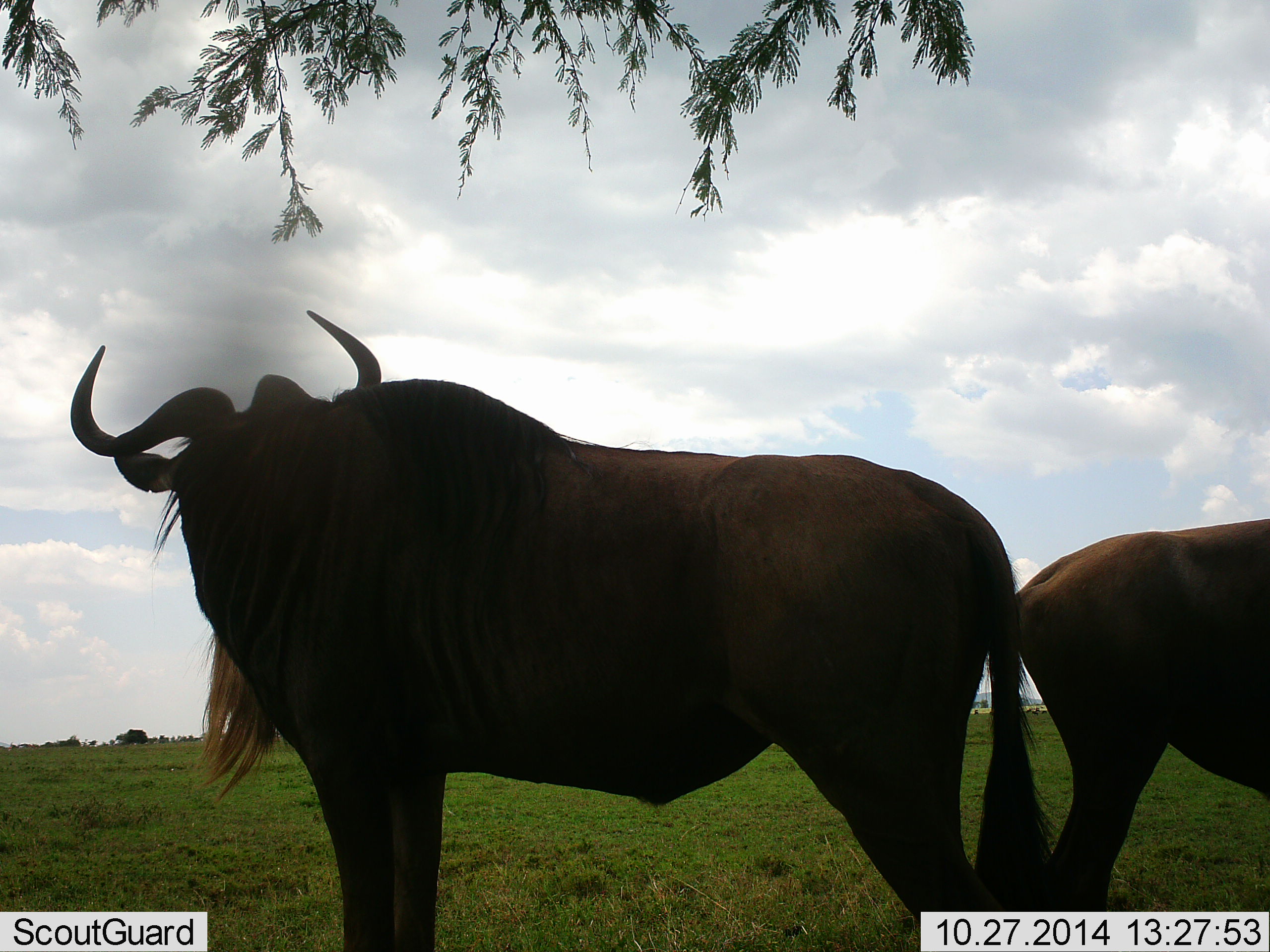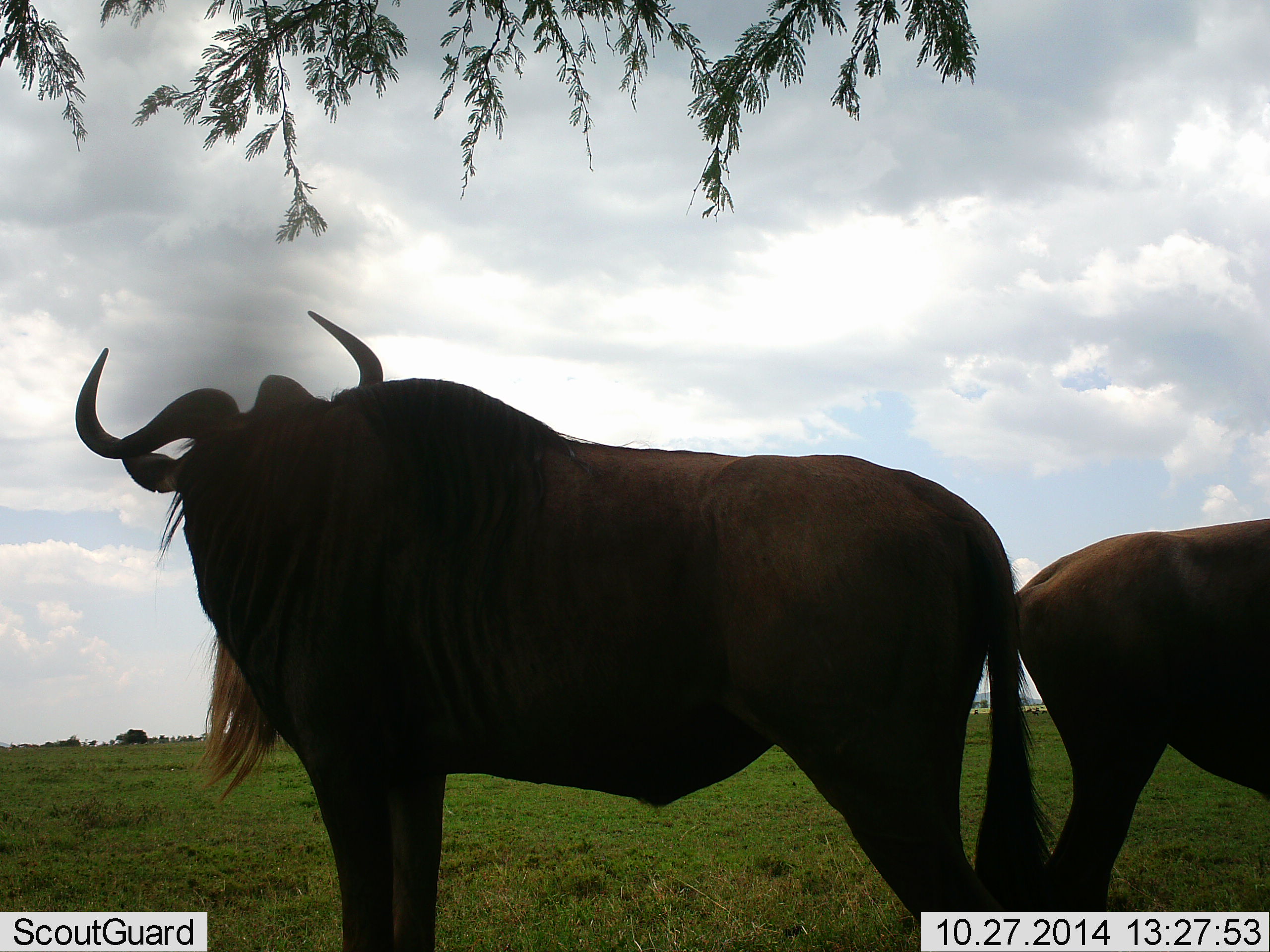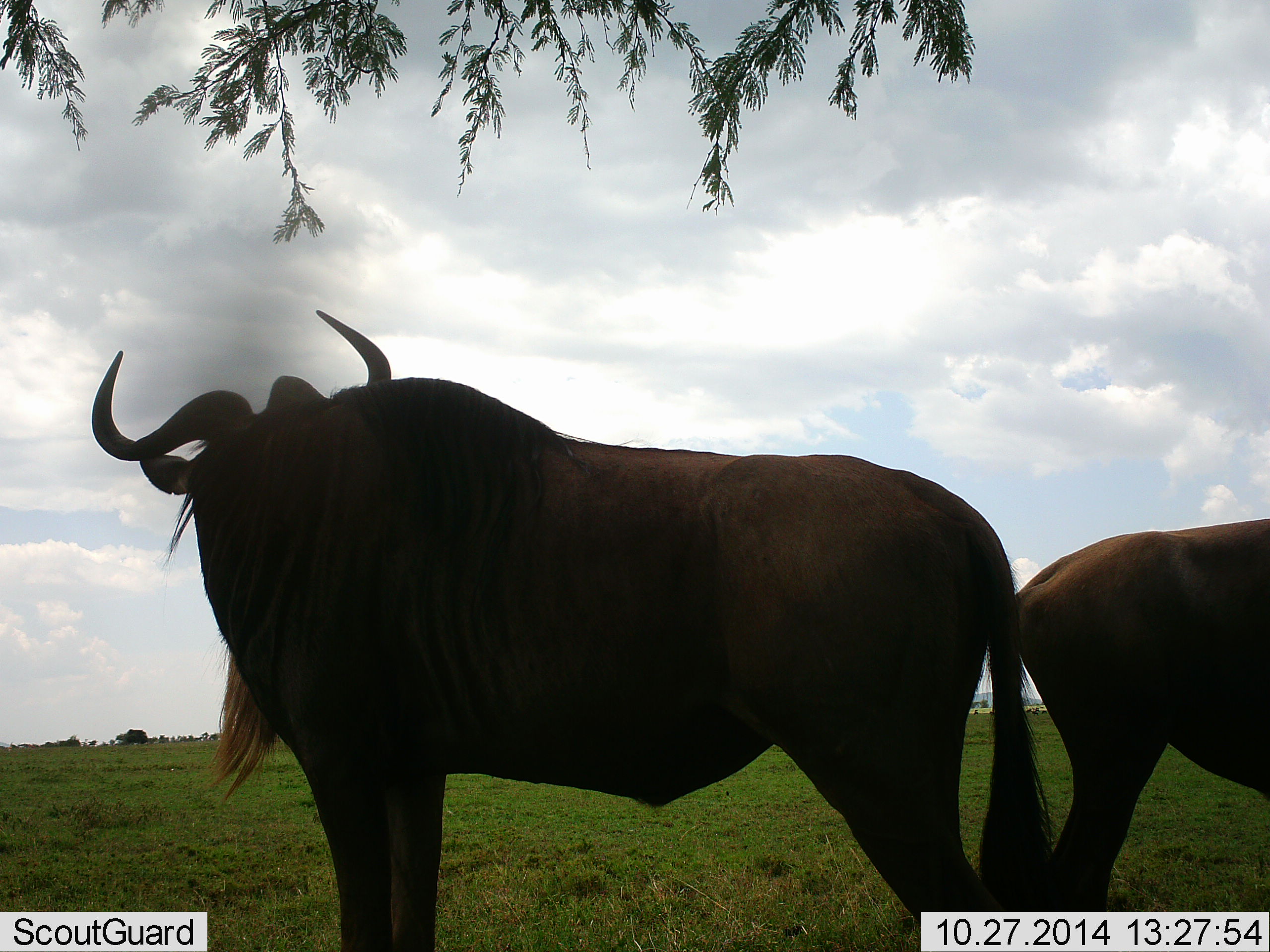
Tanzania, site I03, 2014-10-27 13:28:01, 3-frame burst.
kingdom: Animalia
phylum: Chordata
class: Mammalia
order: Artiodactyla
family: Bovidae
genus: Connochaetes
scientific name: Connochaetes taurinus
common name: blue wildebeest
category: wildebeest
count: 2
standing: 100%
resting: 0%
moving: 0%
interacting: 0%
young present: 20%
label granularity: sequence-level